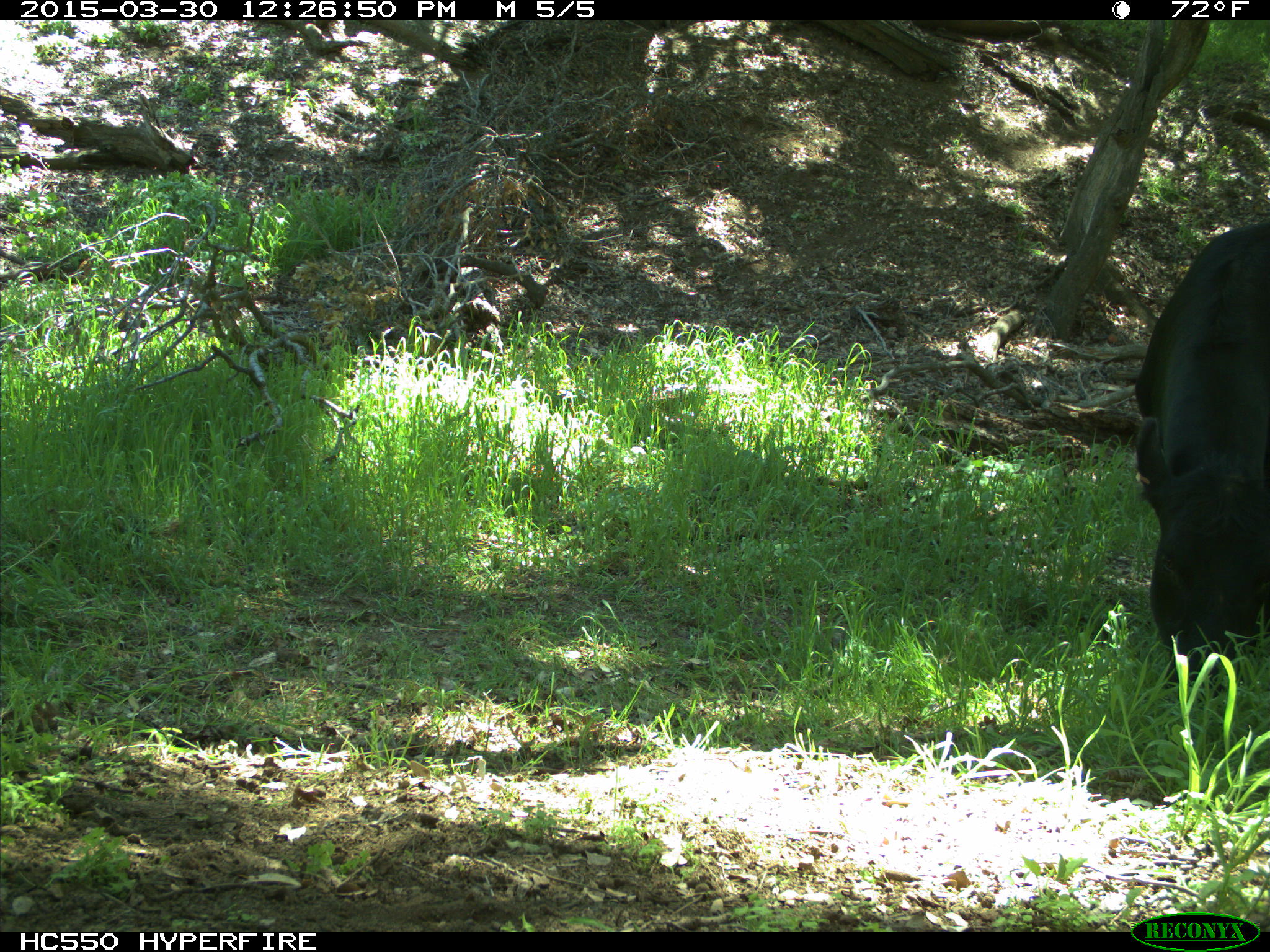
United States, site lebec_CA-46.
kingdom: Animalia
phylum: Chordata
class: Mammalia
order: Artiodactyla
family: Bovidae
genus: Bos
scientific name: Bos taurus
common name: domestic cow